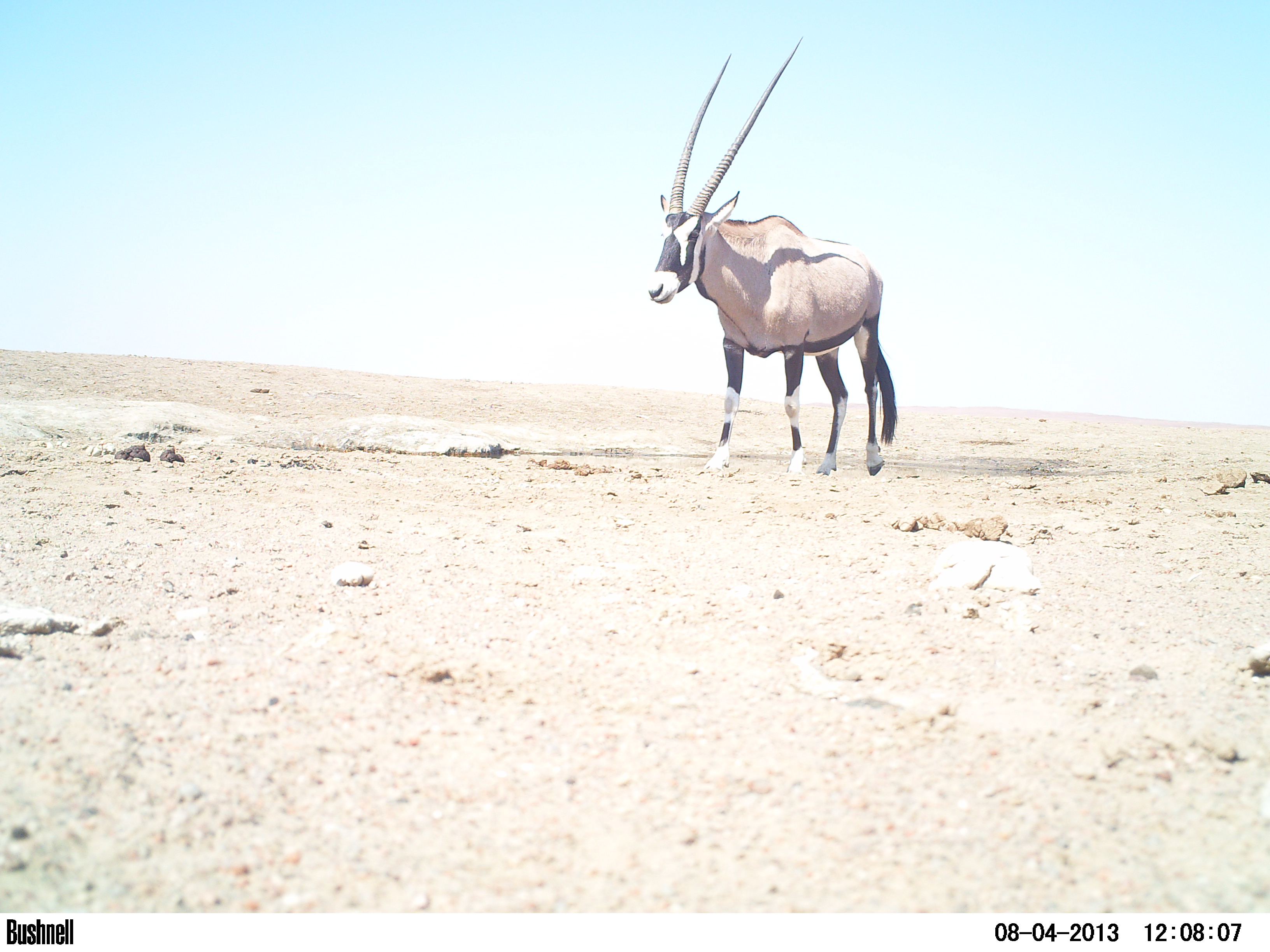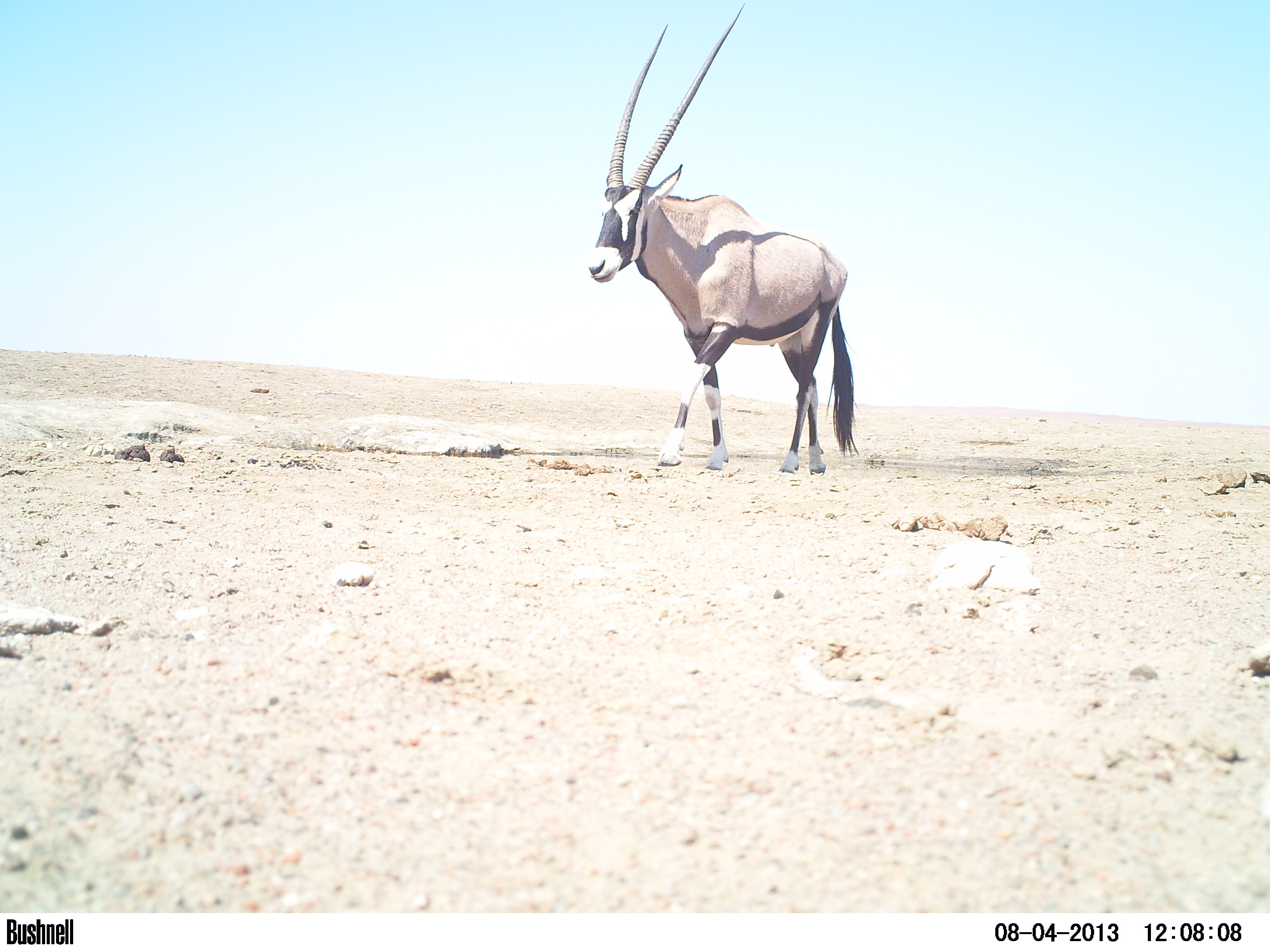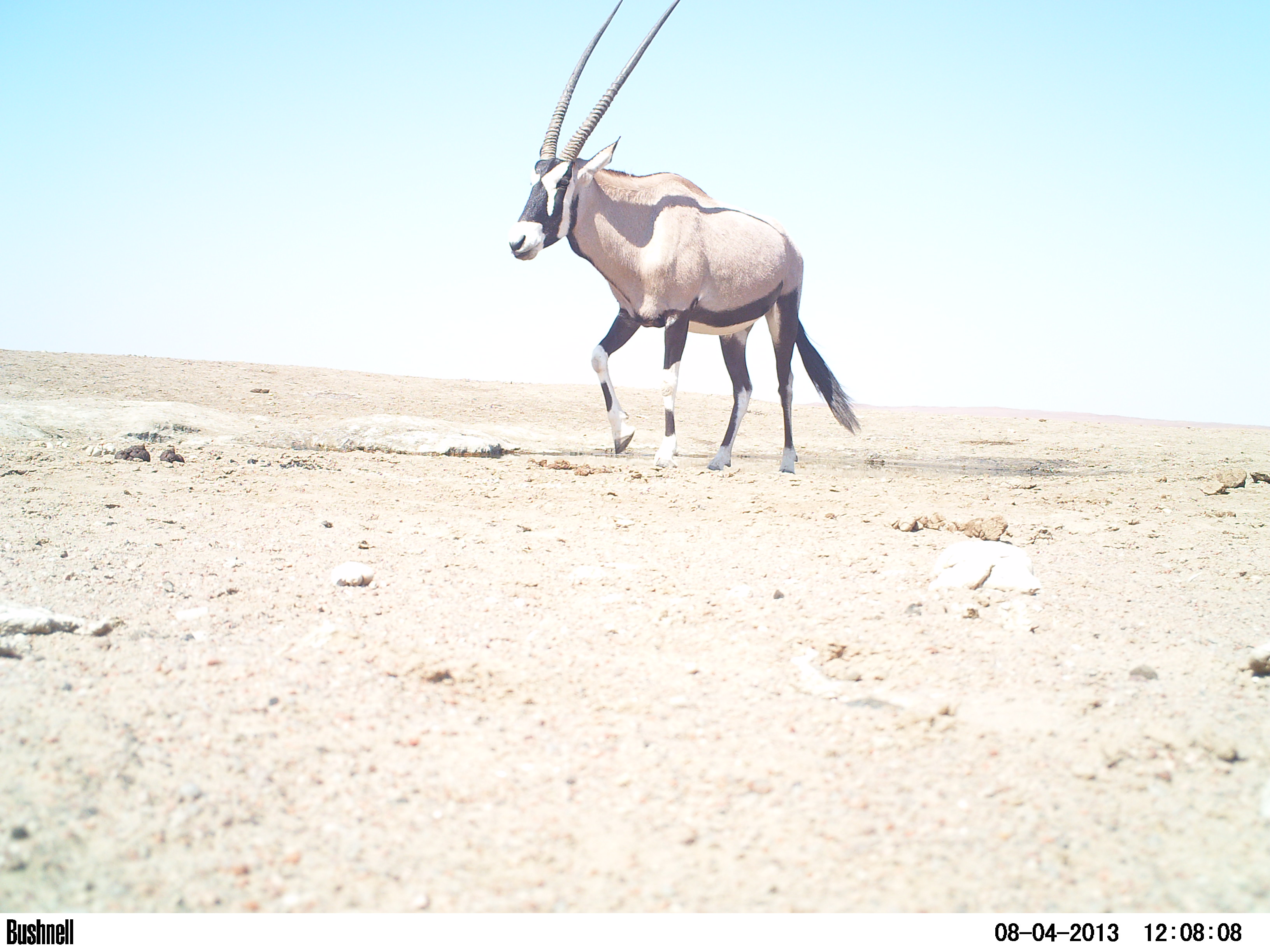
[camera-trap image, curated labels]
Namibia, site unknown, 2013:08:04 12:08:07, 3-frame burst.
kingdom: Animalia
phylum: Chordata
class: Mammalia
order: Artiodactyla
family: Bovidae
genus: Oryx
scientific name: Oryx gazella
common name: gemsbok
Oryx gazella (gemsbok).